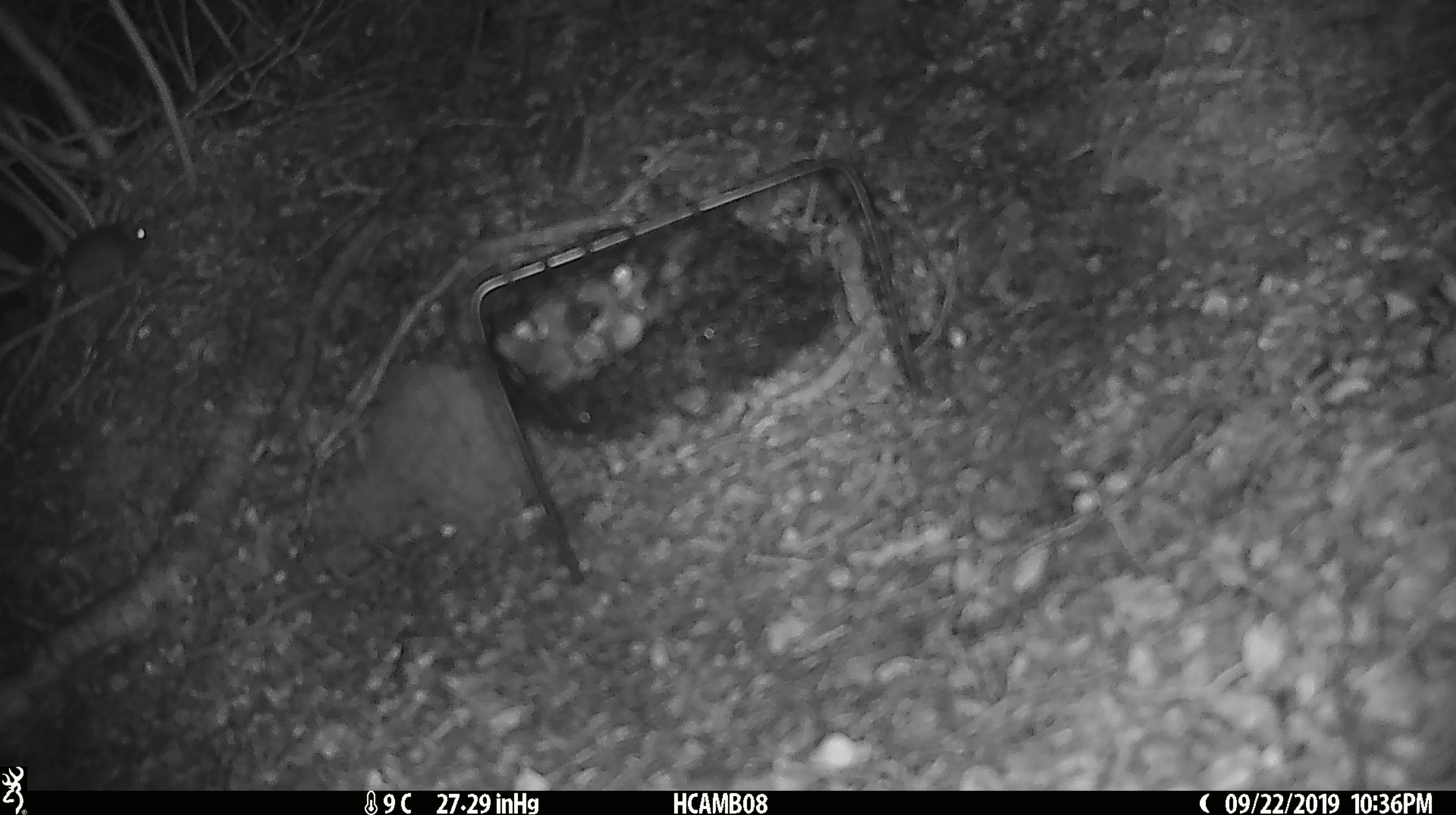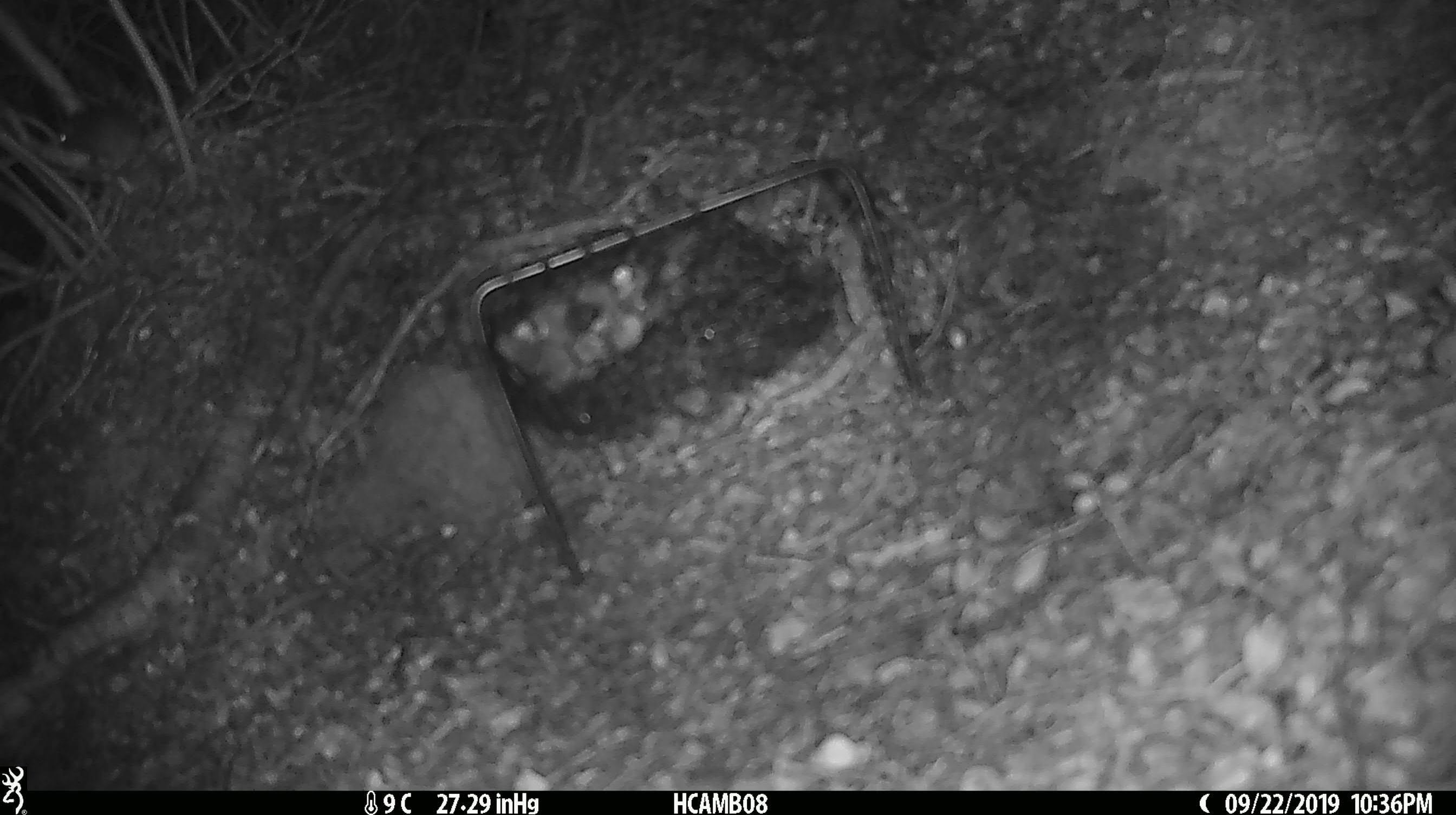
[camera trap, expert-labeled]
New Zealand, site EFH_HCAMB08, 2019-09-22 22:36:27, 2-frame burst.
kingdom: Animalia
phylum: Chordata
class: Mammalia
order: Rodentia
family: Muridae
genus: Mus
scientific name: Mus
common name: mouse